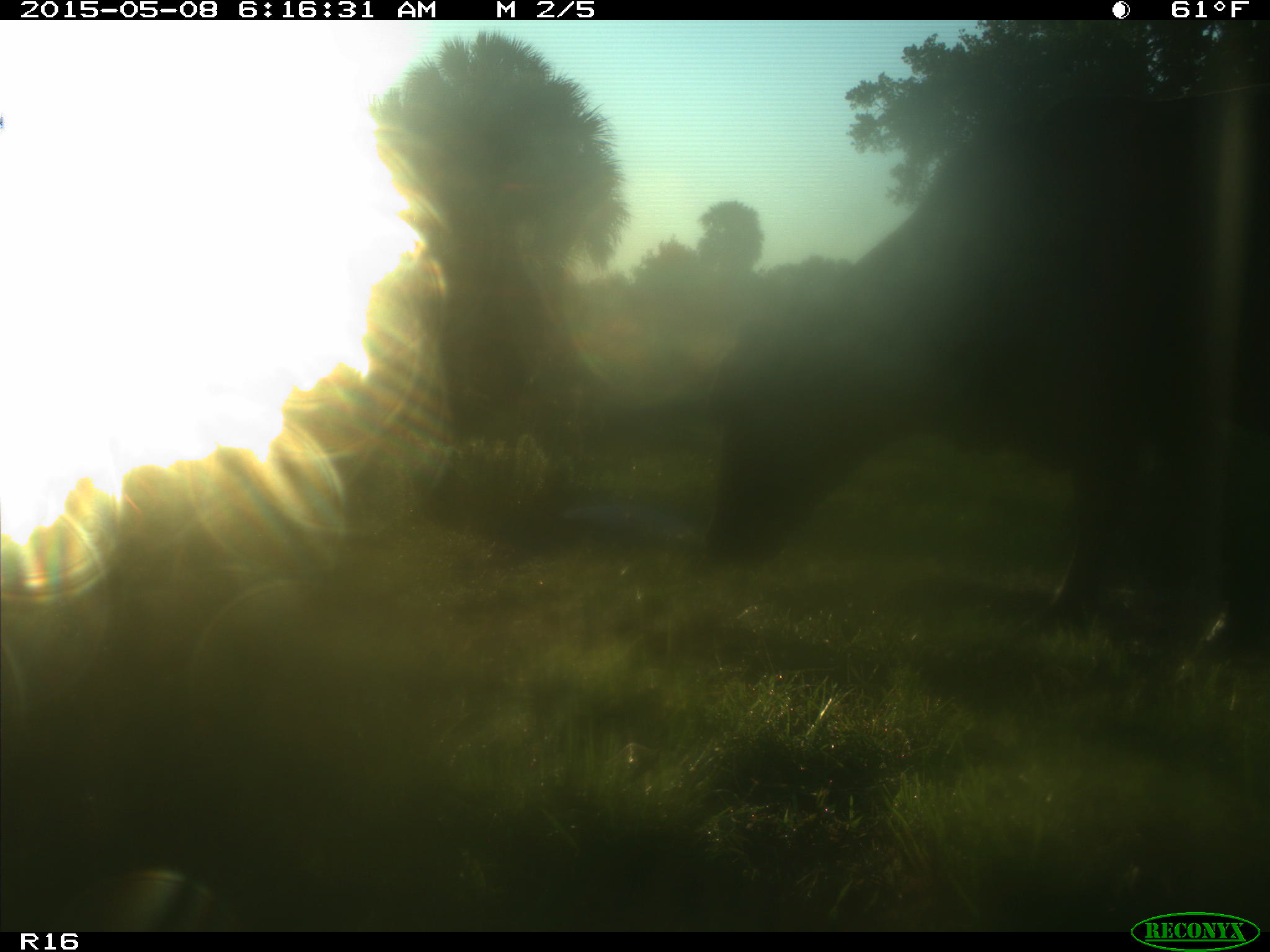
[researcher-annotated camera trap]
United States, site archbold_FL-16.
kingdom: Animalia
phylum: Chordata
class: Mammalia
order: Cingulata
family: Dasypodidae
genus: Dasypus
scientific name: Dasypus novemcinctus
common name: nine-banded armadillo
Dasypus novemcinctus (nine-banded armadillo).